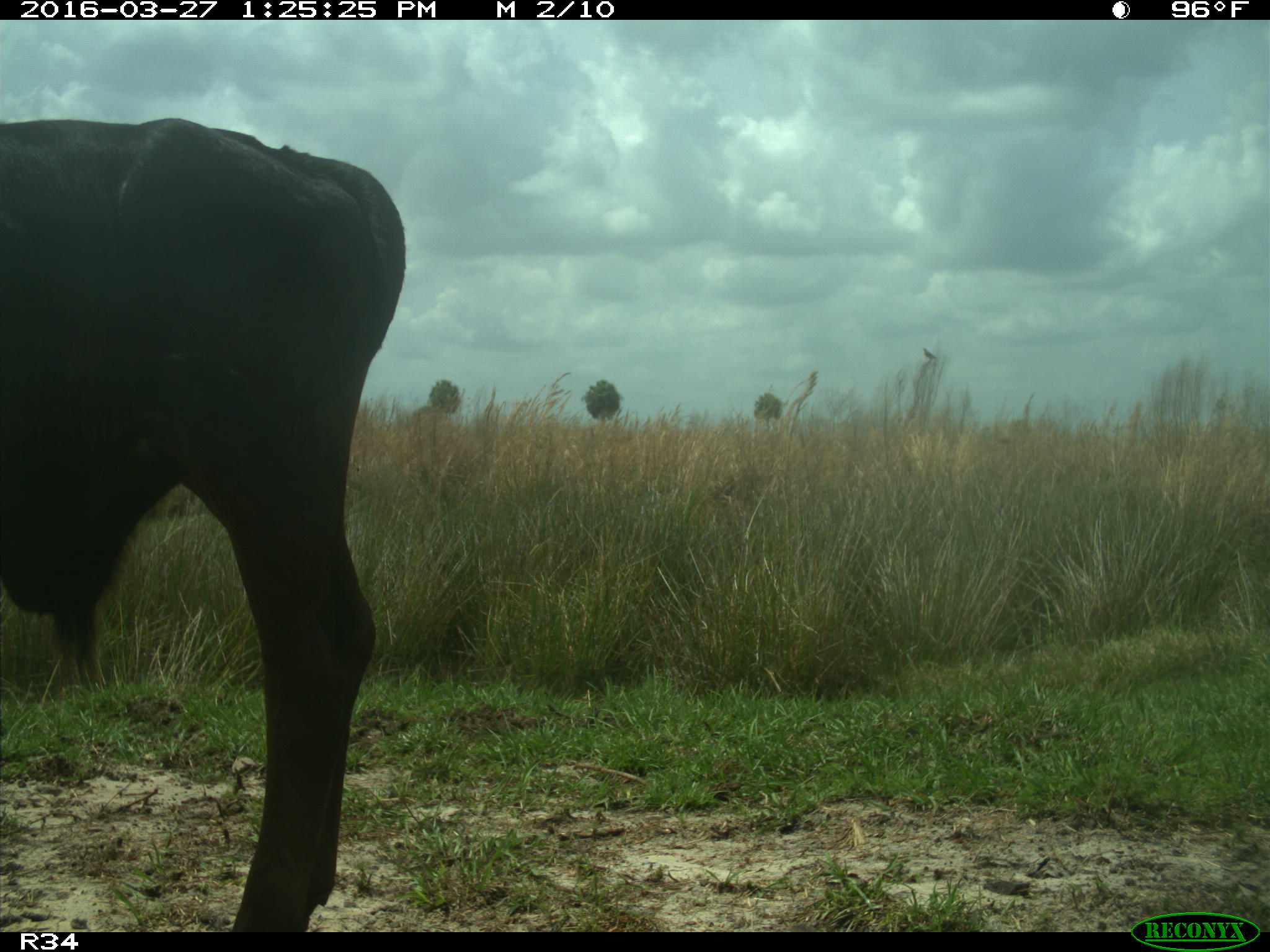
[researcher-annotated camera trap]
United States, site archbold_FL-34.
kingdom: Animalia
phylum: Chordata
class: Mammalia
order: Artiodactyla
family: Bovidae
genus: Bos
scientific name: Bos taurus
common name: domestic cow